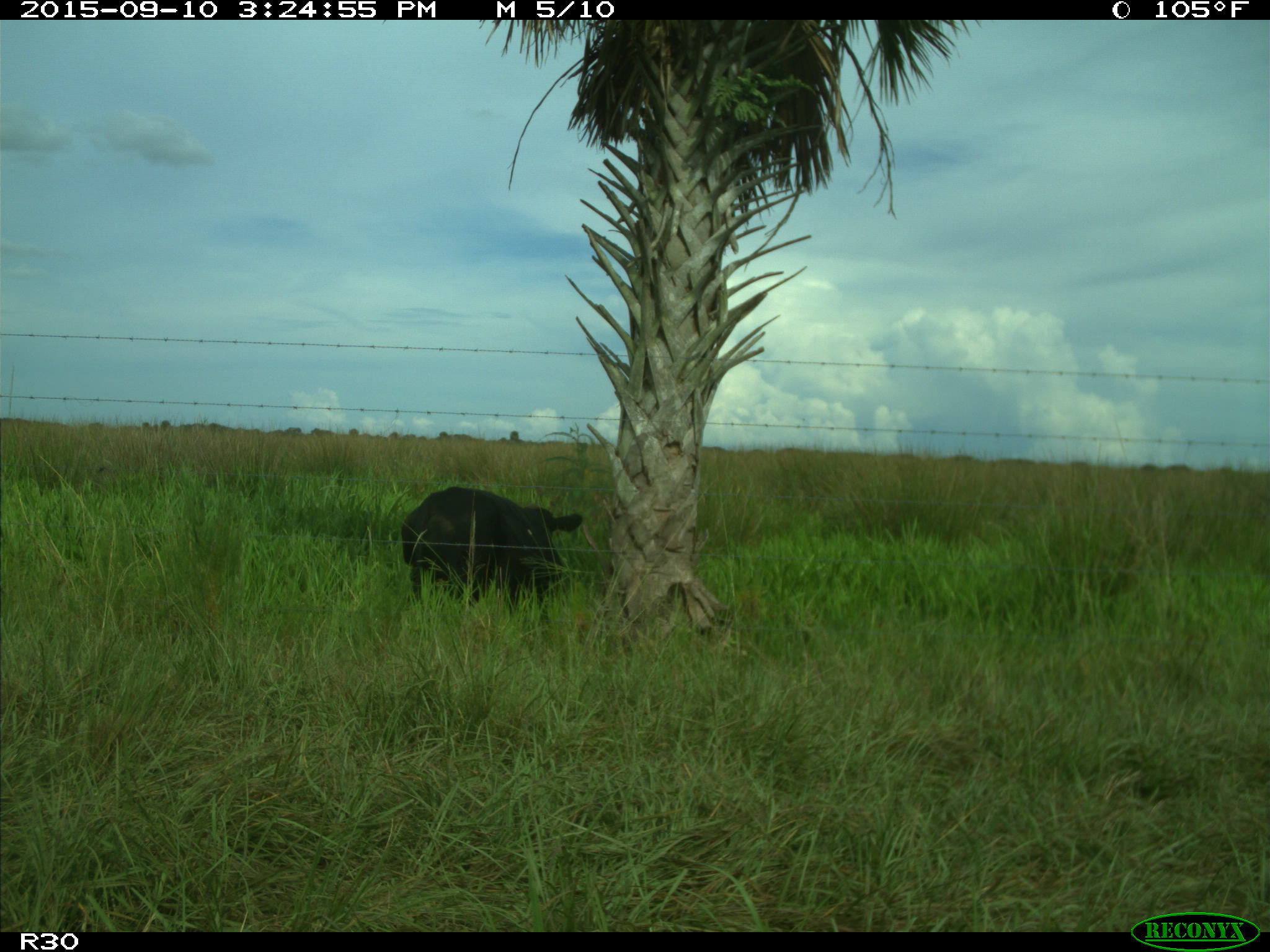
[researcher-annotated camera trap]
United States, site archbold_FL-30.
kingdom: Animalia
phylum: Chordata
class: Mammalia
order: Artiodactyla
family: Bovidae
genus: Bos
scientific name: Bos taurus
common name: domestic cow